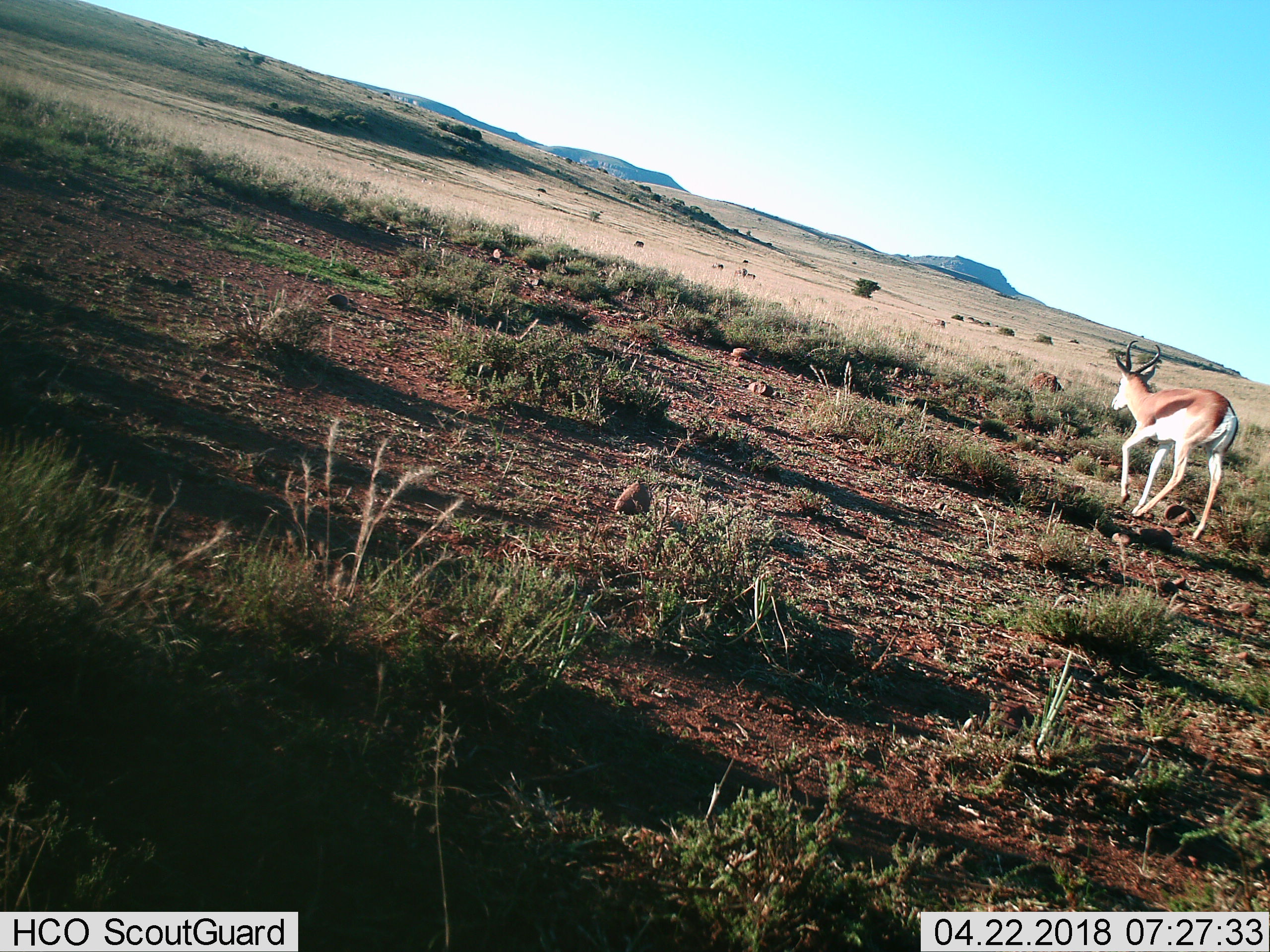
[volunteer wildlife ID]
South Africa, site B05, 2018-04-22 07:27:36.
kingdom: Animalia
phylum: Chordata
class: Mammalia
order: Artiodactyla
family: Bovidae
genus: Antidorcas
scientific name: Antidorcas marsupialis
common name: springbok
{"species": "springbok (Antidorcas marsupialis)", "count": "1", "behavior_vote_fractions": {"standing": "11%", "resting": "0%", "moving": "100%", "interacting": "0%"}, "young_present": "0%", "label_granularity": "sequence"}